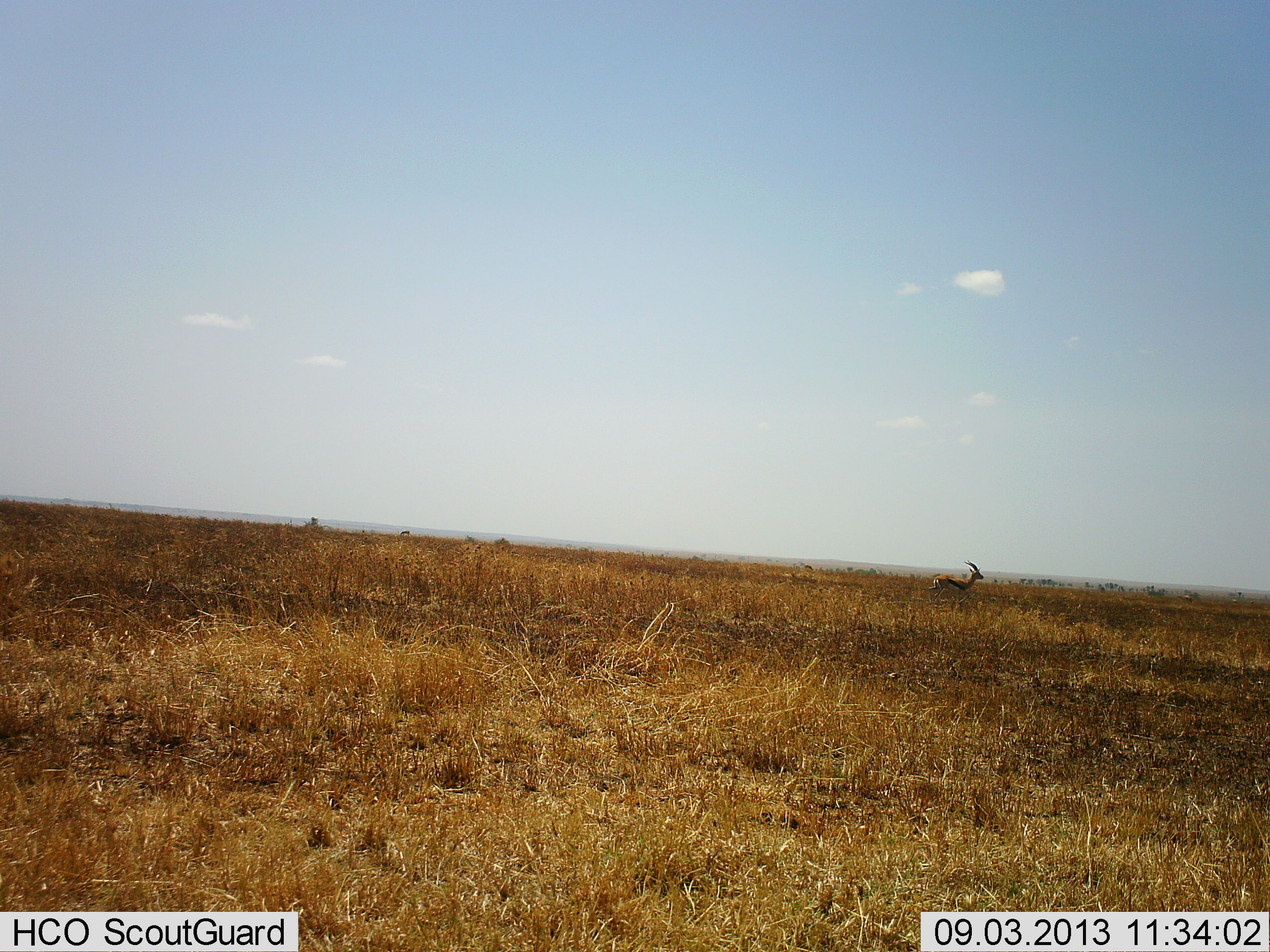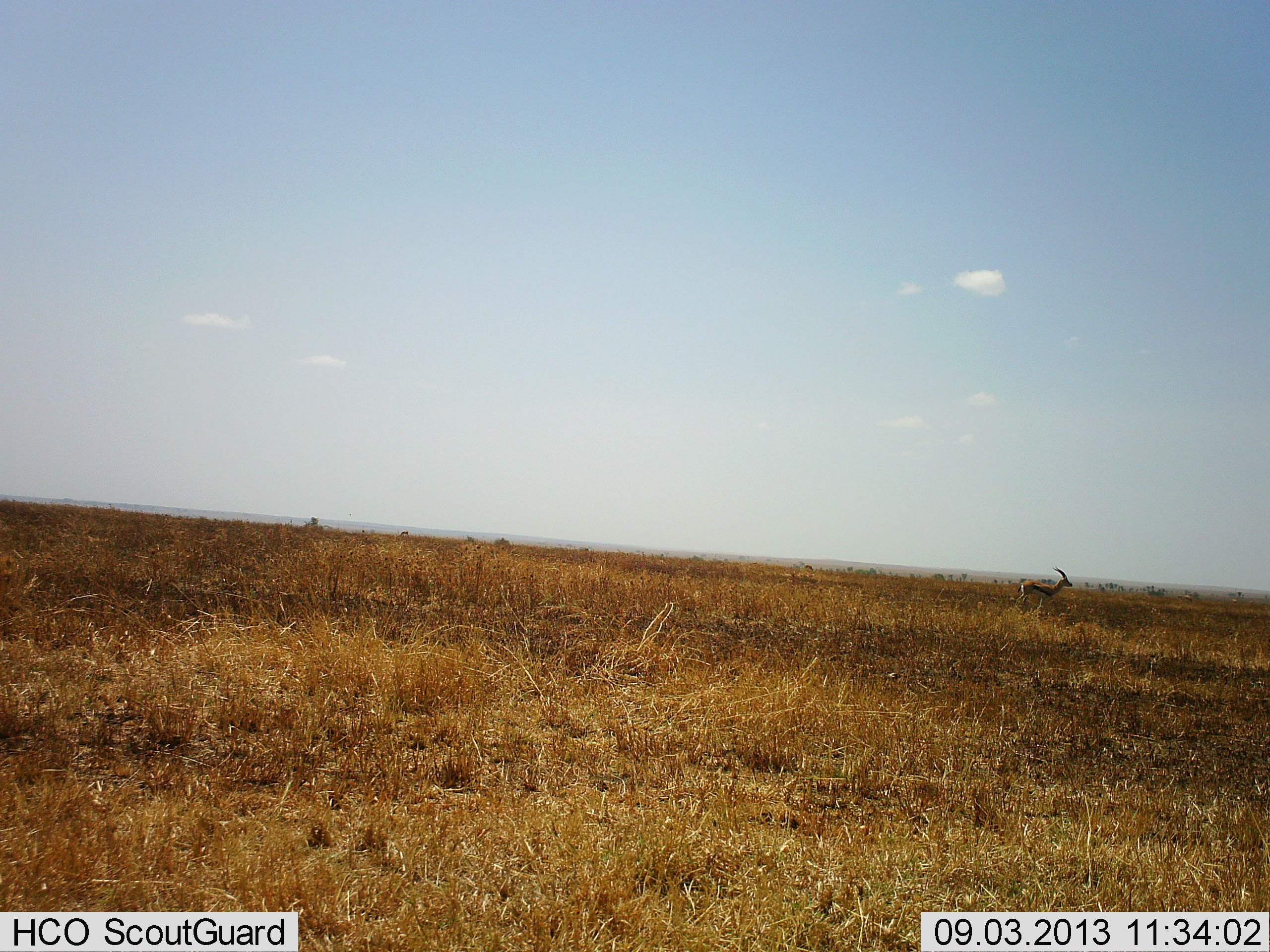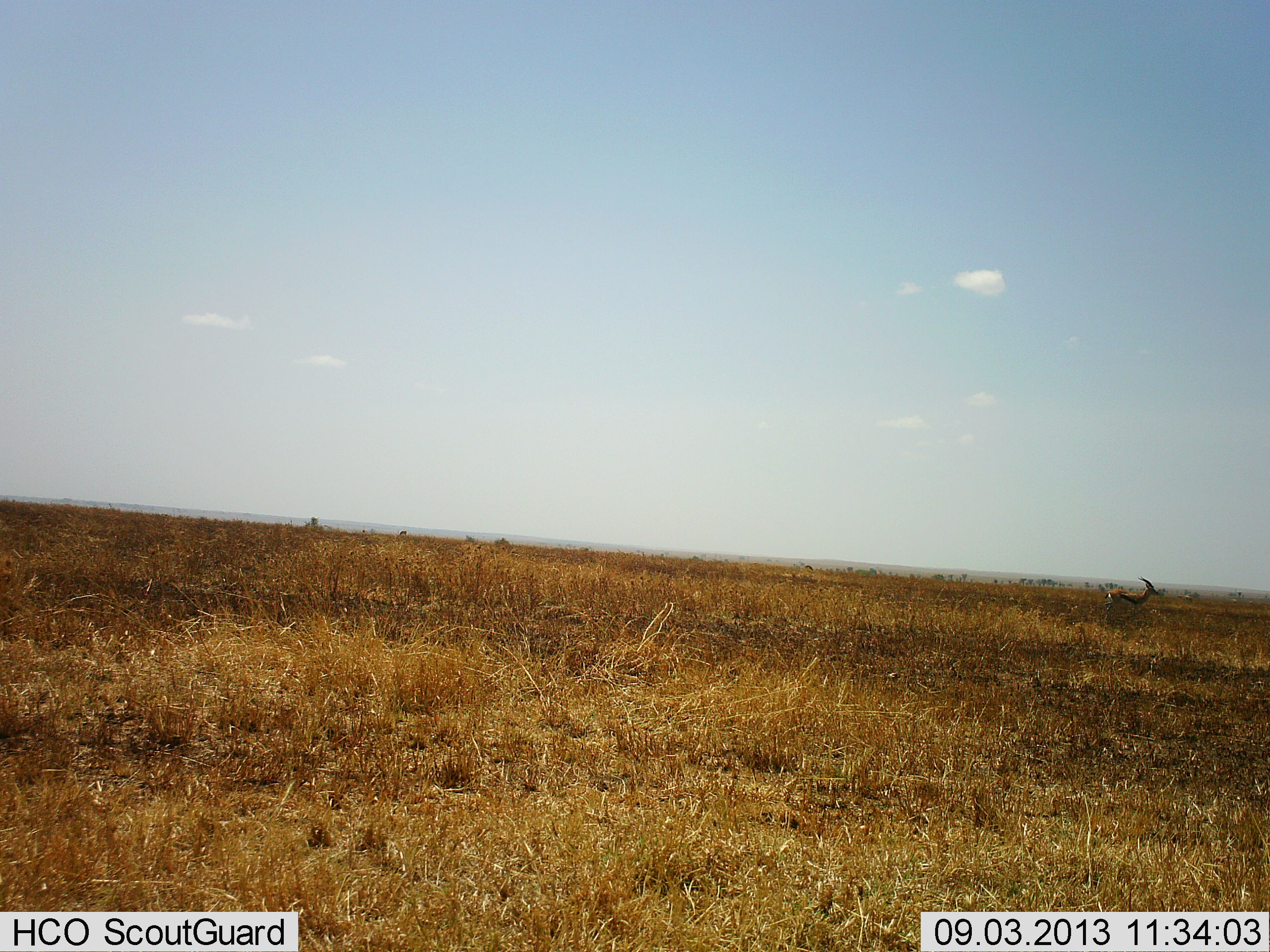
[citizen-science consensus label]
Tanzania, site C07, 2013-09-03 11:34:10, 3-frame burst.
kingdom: Animalia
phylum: Chordata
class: Mammalia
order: Artiodactyla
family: Bovidae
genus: Eudorcas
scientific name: Eudorcas thomsonii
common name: thomson's gazelle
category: gazellethomsons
Gazellethomsons (thomson's gazelle) (Eudorcas thomsonii), count 1. Behavior (volunteer vote fractions): standing 27%, resting 0%, moving 80%, interacting 0%. Young present (vote fraction): 0%. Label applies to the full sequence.